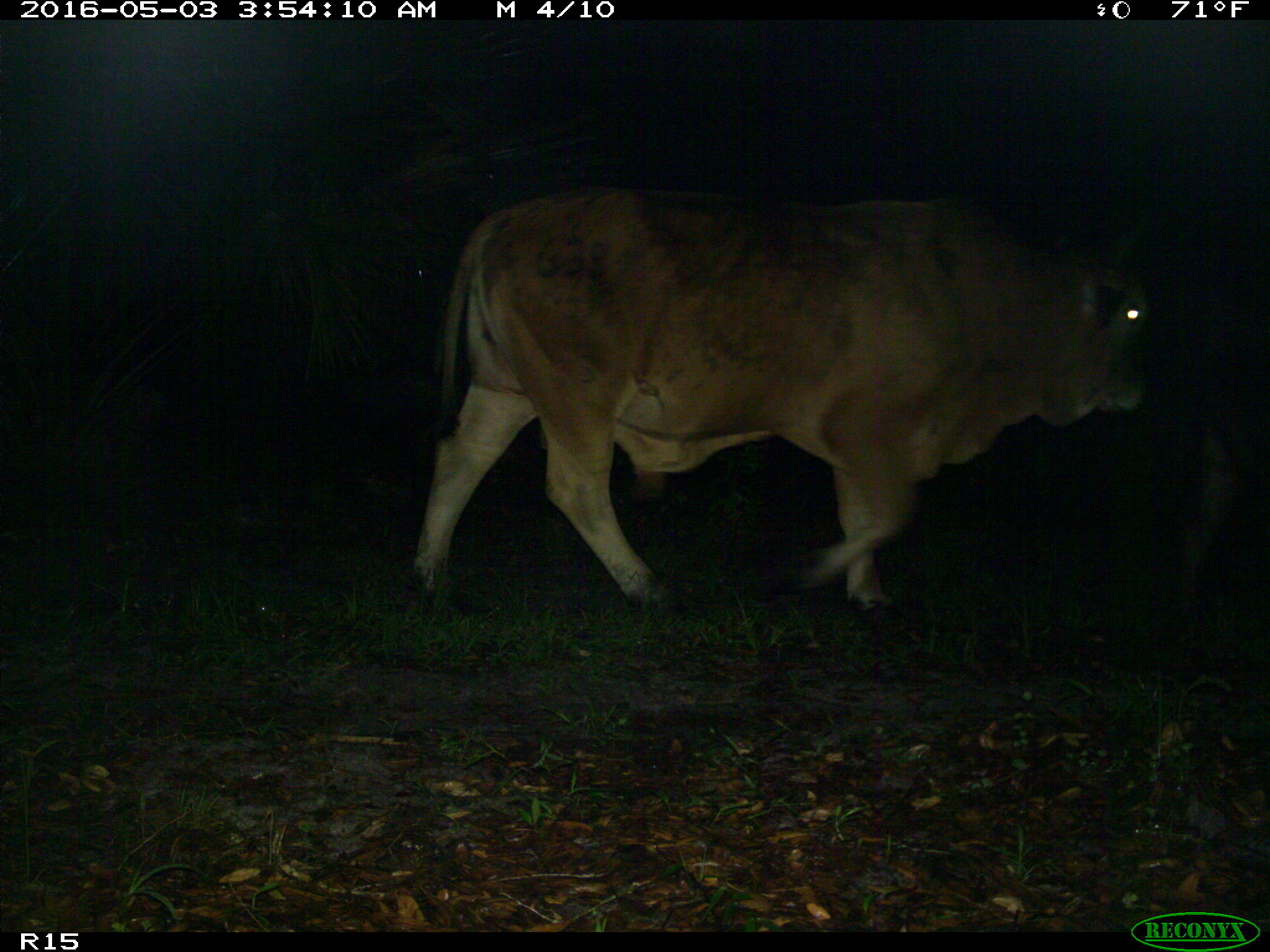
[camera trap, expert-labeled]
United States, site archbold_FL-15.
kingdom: Animalia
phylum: Chordata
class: Mammalia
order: Artiodactyla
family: Bovidae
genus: Bos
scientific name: Bos taurus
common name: domestic cow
Bos taurus (domestic cow).